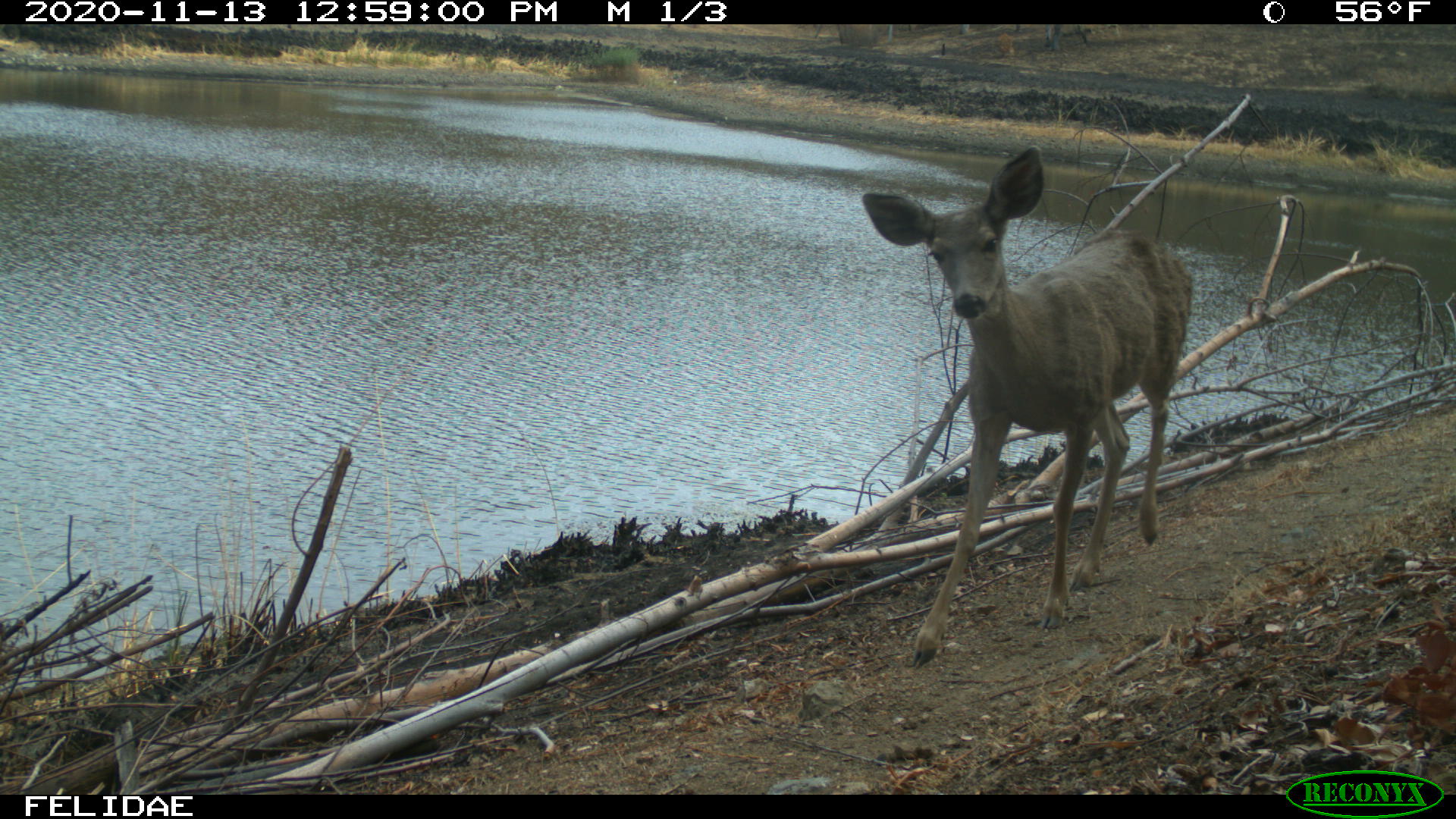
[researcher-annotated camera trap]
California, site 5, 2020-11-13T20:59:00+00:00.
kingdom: Animalia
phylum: Chordata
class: Mammalia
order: Artiodactyla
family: Cervidae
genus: Odocoileus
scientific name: Odocoileus hemionus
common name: mule deer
Mule deer (Odocoileus hemionus).